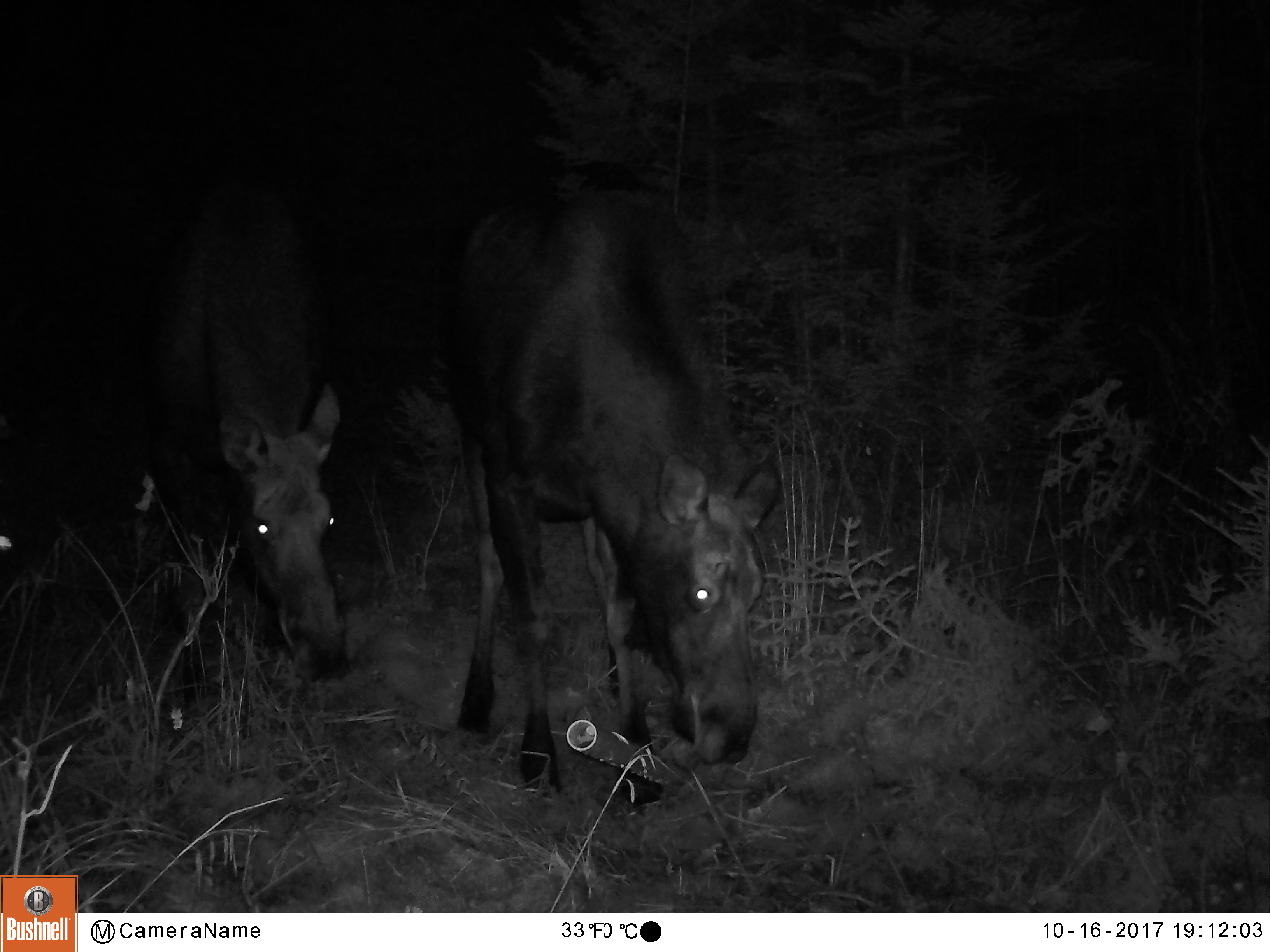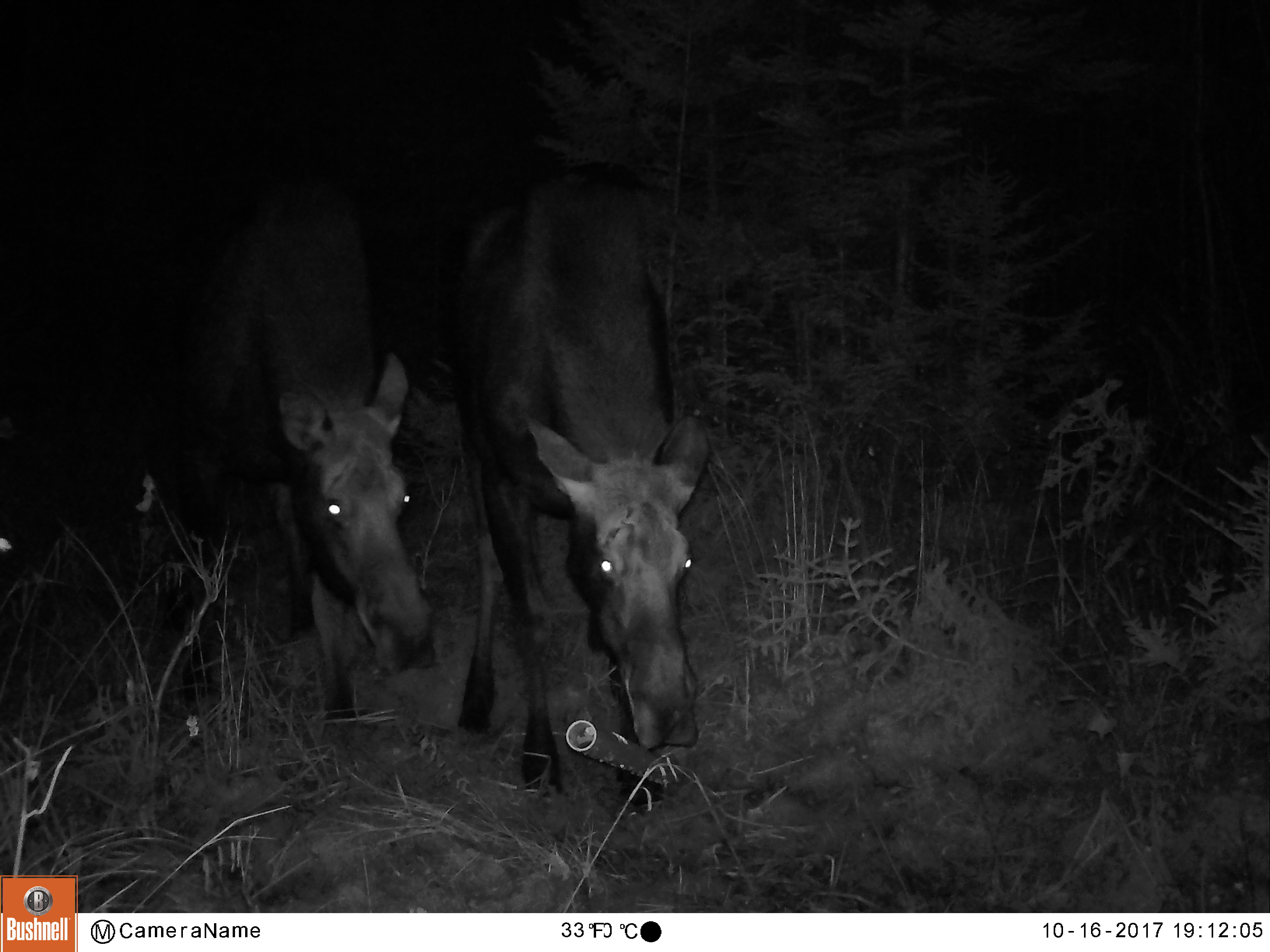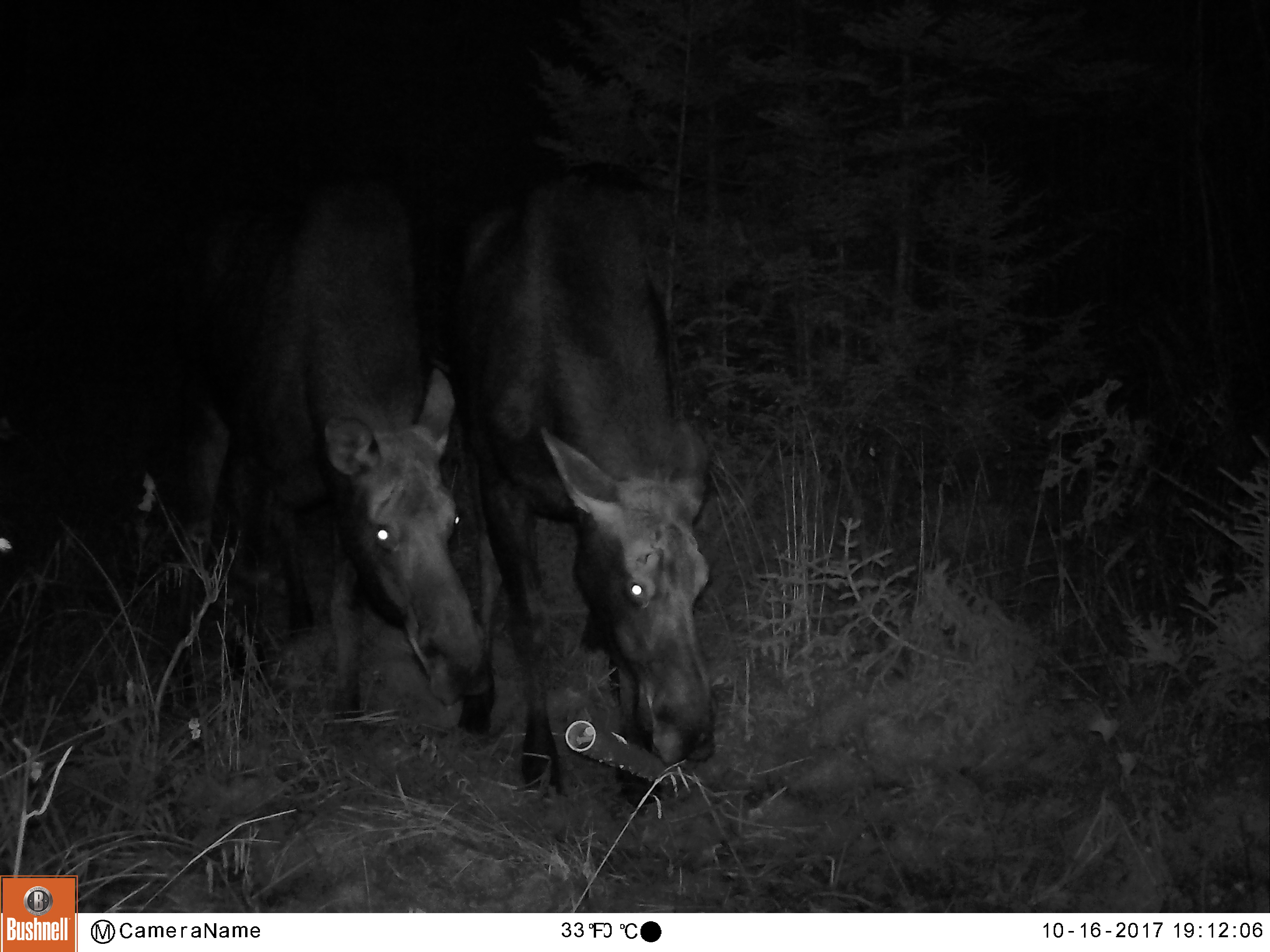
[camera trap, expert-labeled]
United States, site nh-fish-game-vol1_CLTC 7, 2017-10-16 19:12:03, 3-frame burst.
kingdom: Animalia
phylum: Chordata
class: Mammalia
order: Artiodactyla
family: Cervidae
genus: Alces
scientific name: Alces alces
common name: moose